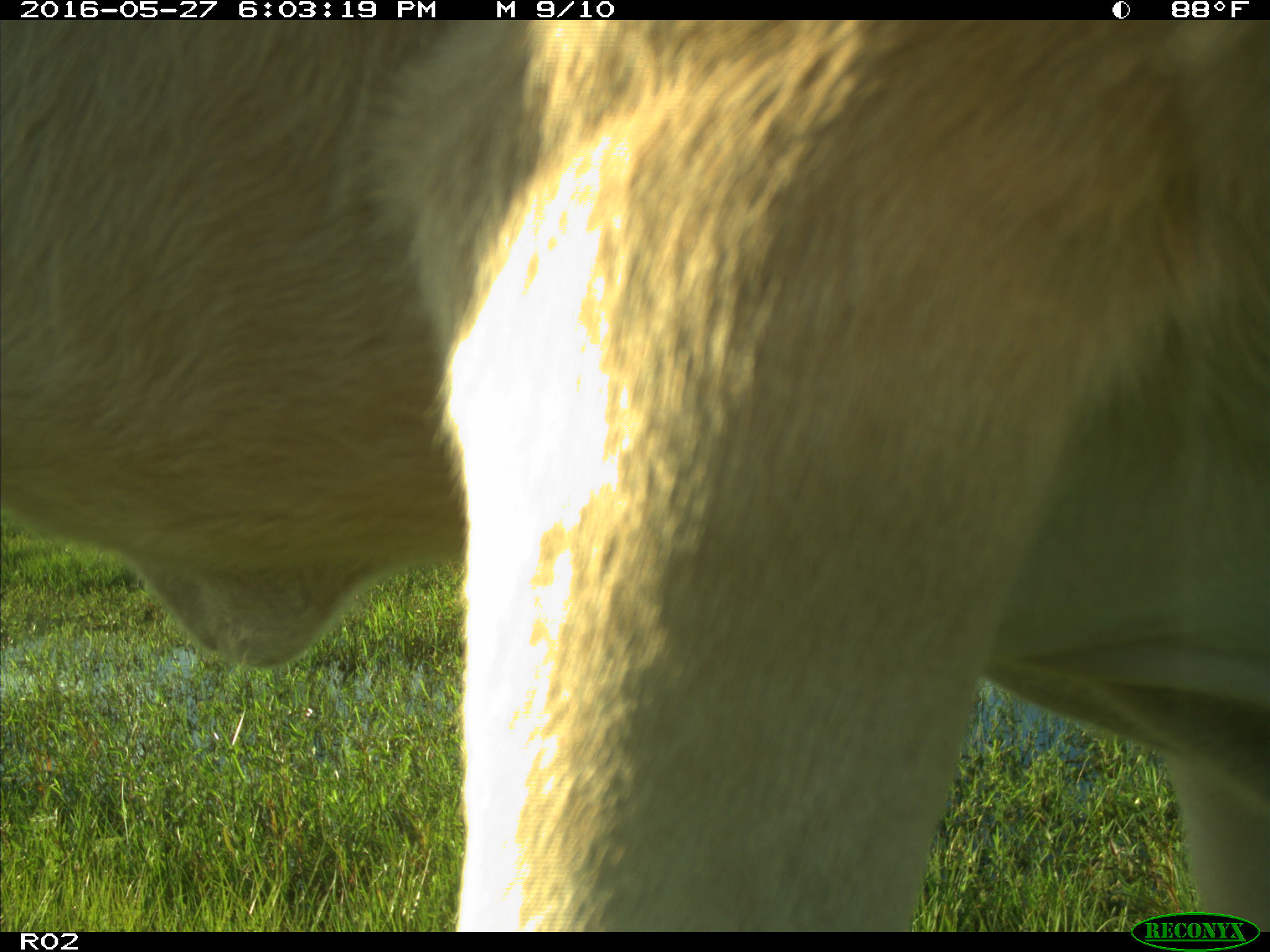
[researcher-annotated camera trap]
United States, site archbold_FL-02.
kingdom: Animalia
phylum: Chordata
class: Mammalia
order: Artiodactyla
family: Bovidae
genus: Bos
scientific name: Bos taurus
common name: domestic cow